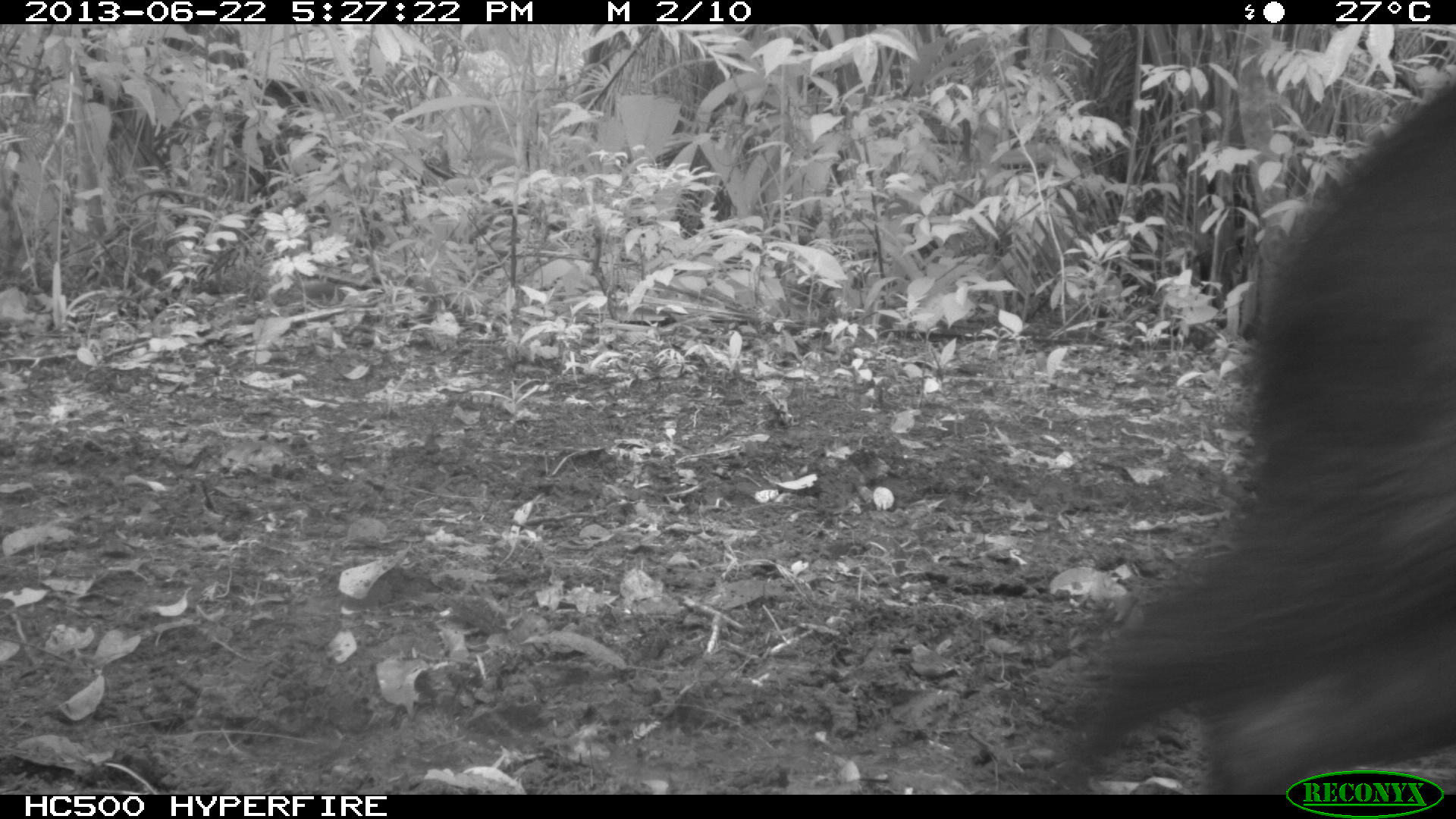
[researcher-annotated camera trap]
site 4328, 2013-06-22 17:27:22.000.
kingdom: Animalia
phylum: Chordata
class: Mammalia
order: Artiodactyla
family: Tayassuidae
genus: Tayassu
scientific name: Tayassu pecari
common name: white-lipped peccary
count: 13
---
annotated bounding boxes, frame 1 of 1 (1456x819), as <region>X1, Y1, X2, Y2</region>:
tayassu pecari: <region>1043, 73, 1456, 787</region>